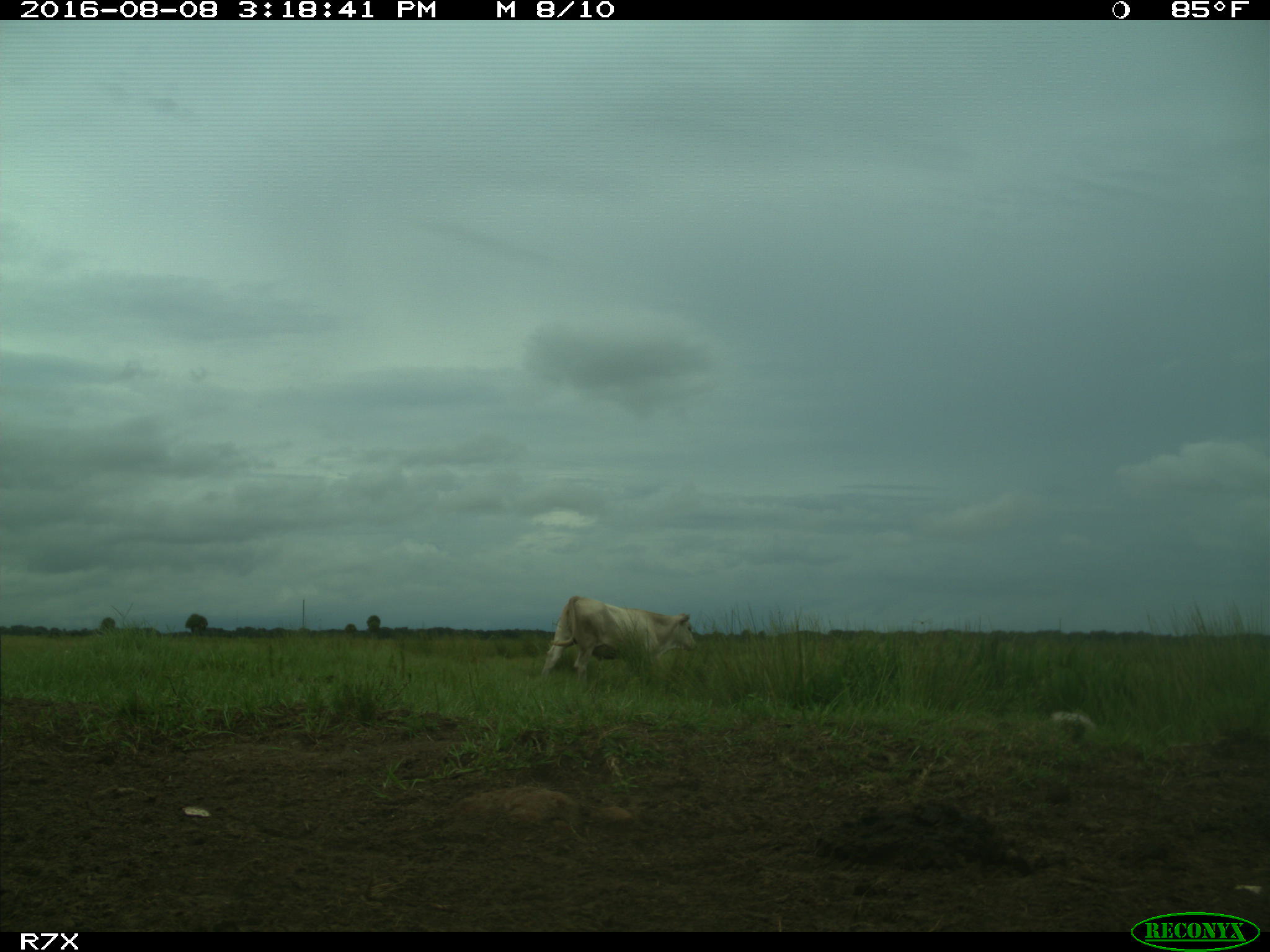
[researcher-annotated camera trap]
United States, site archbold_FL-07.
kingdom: Animalia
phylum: Chordata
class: Mammalia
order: Artiodactyla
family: Bovidae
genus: Bos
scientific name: Bos taurus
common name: domestic cow